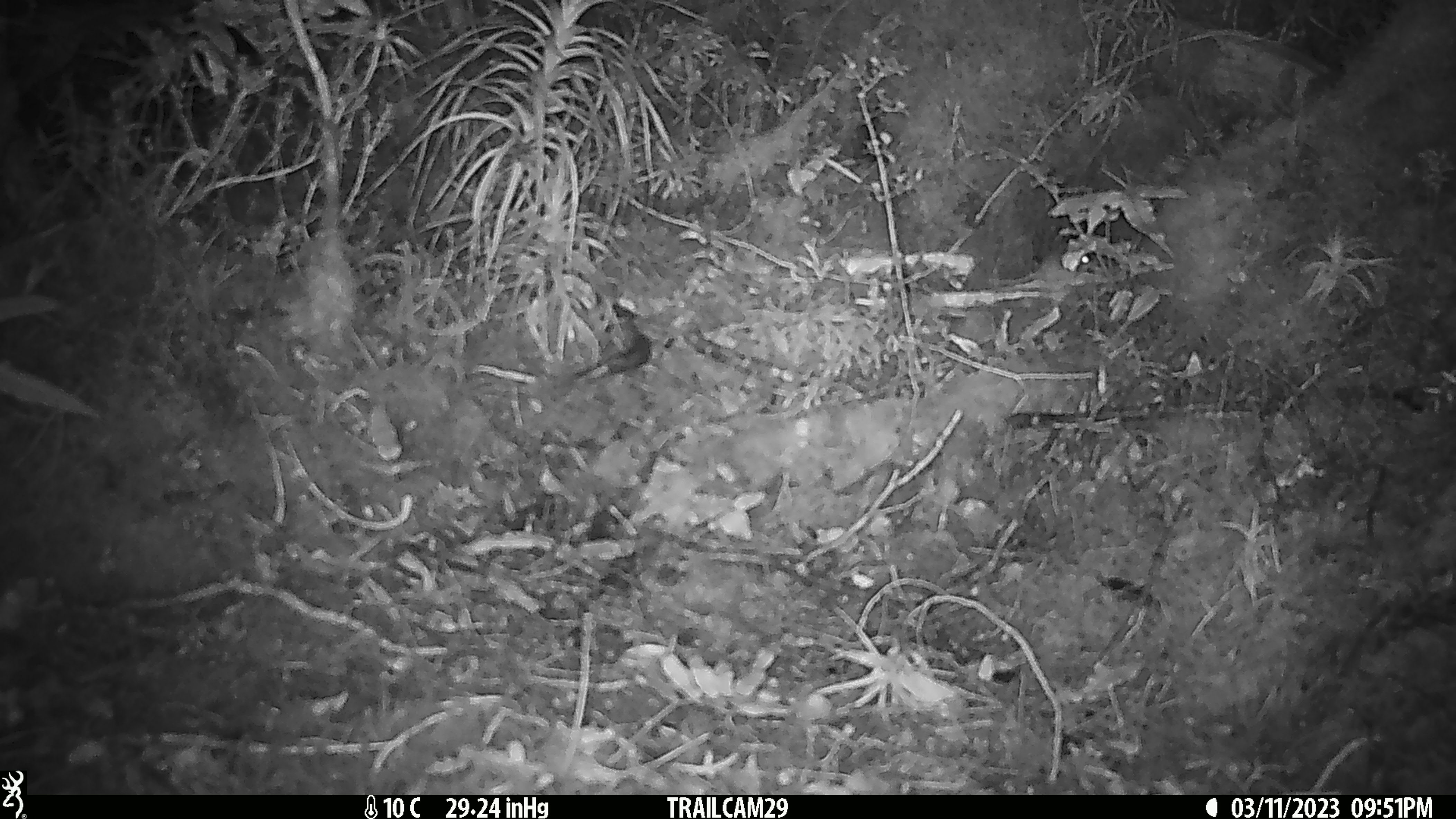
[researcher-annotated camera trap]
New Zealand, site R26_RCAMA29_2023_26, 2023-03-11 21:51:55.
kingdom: Animalia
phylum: Chordata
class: Mammalia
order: Rodentia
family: Muridae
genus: Mus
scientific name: Mus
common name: mouse